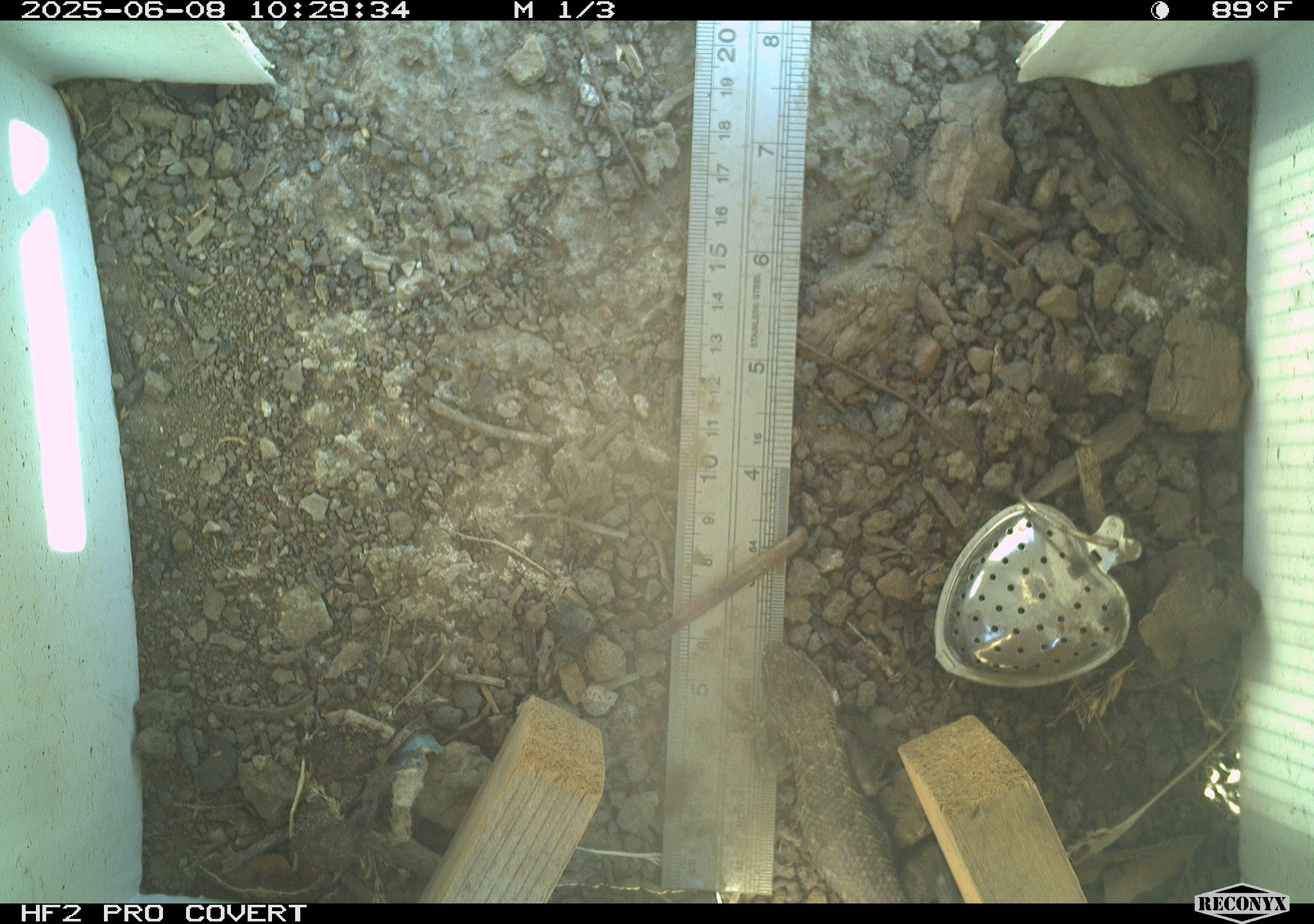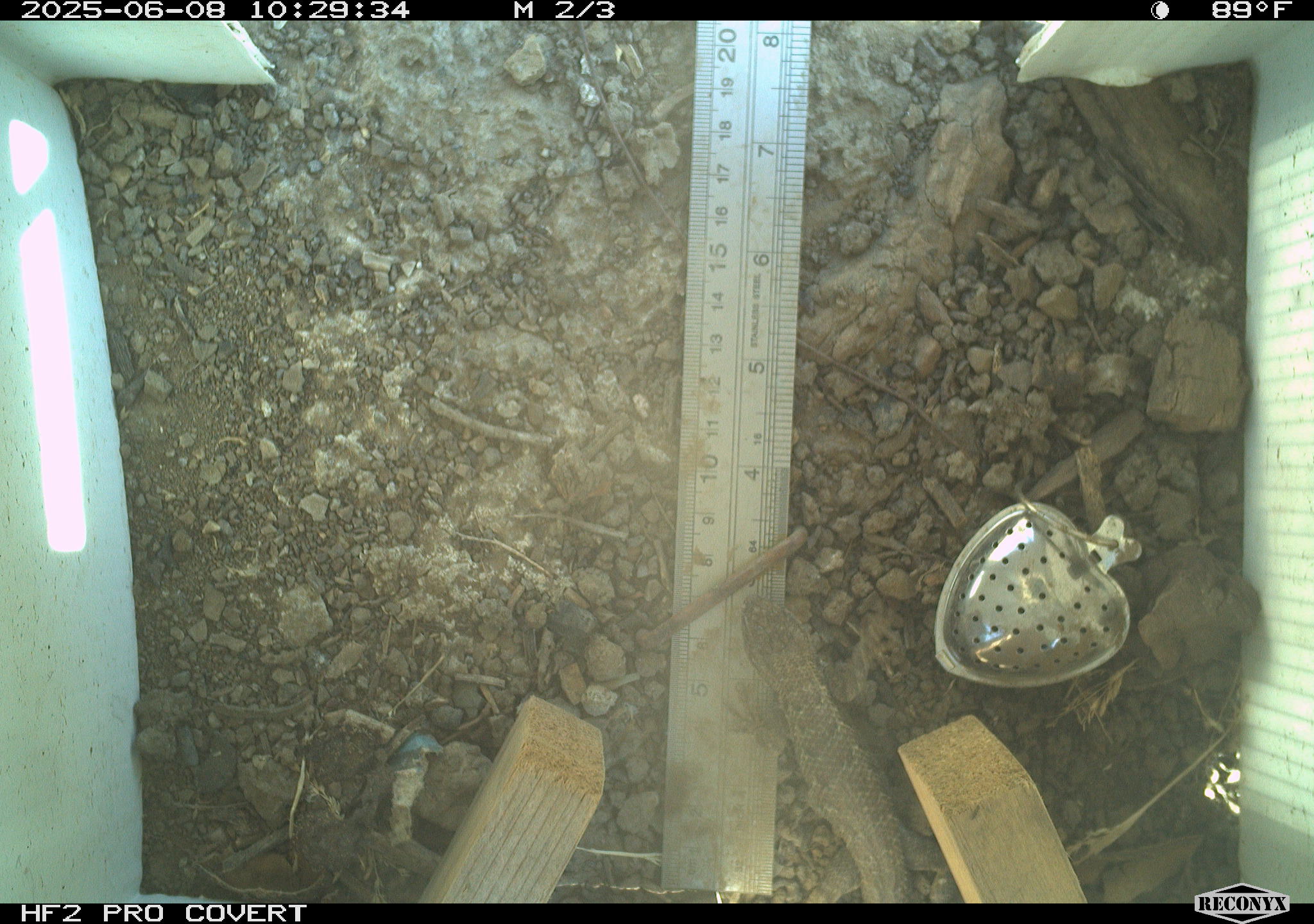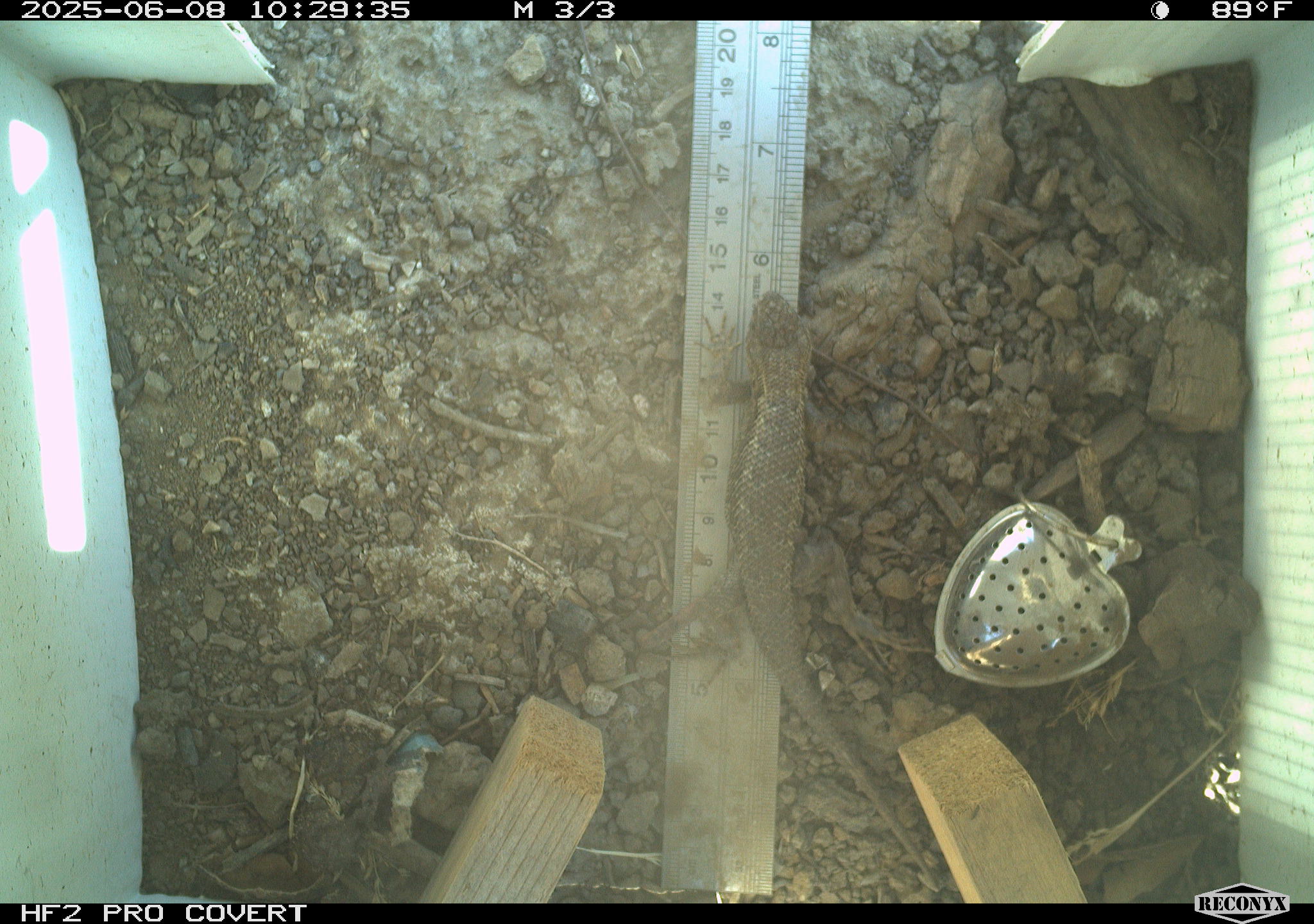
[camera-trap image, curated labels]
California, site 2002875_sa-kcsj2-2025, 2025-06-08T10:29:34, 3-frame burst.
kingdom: Animalia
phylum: Chordata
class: Reptilia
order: Squamata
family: Phrynosomatidae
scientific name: Phrynosomatidae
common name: north american spiny lizards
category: sceloporus/uta species